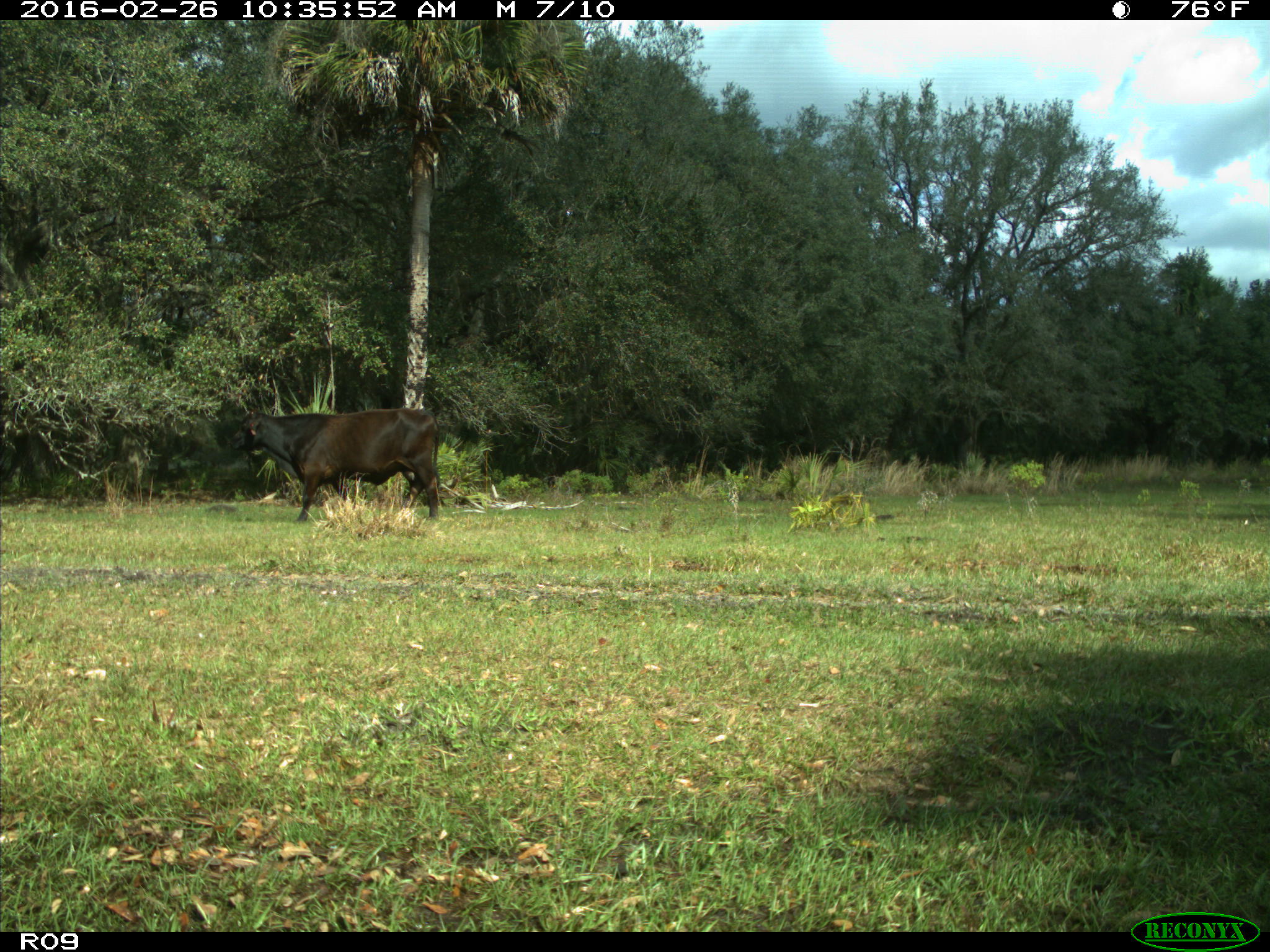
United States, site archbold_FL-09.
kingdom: Animalia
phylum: Chordata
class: Mammalia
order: Artiodactyla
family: Bovidae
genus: Bos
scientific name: Bos taurus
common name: domestic cow